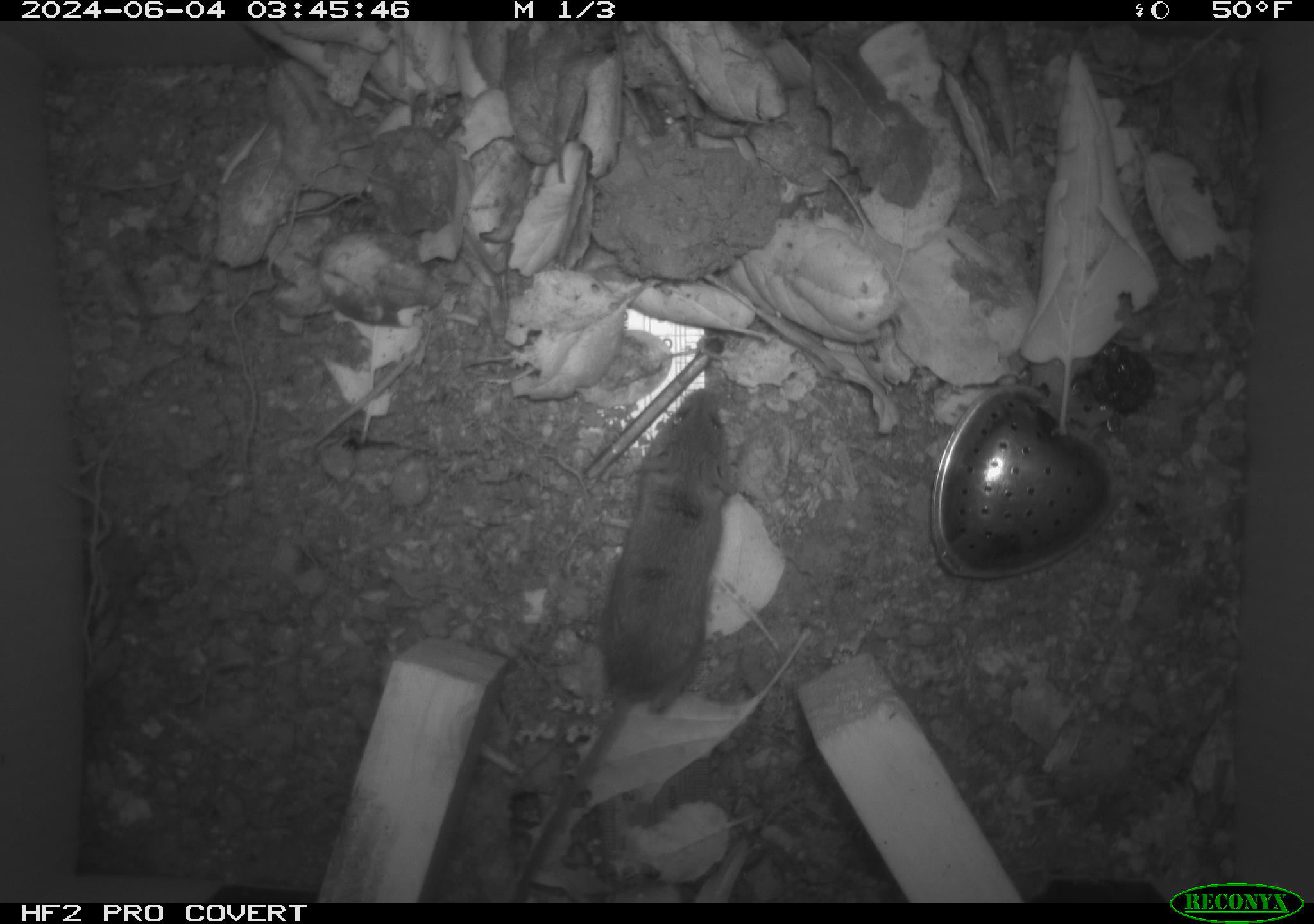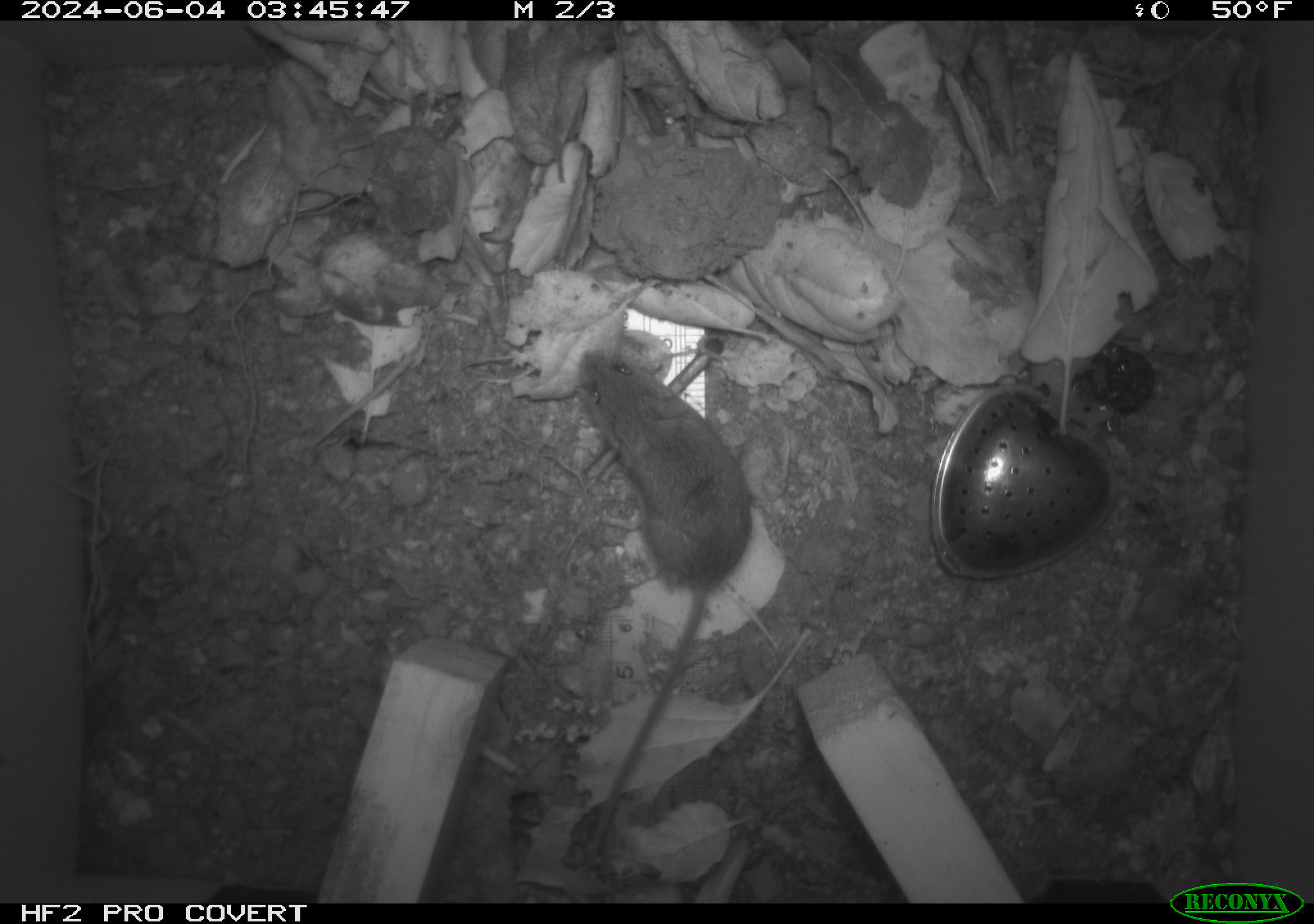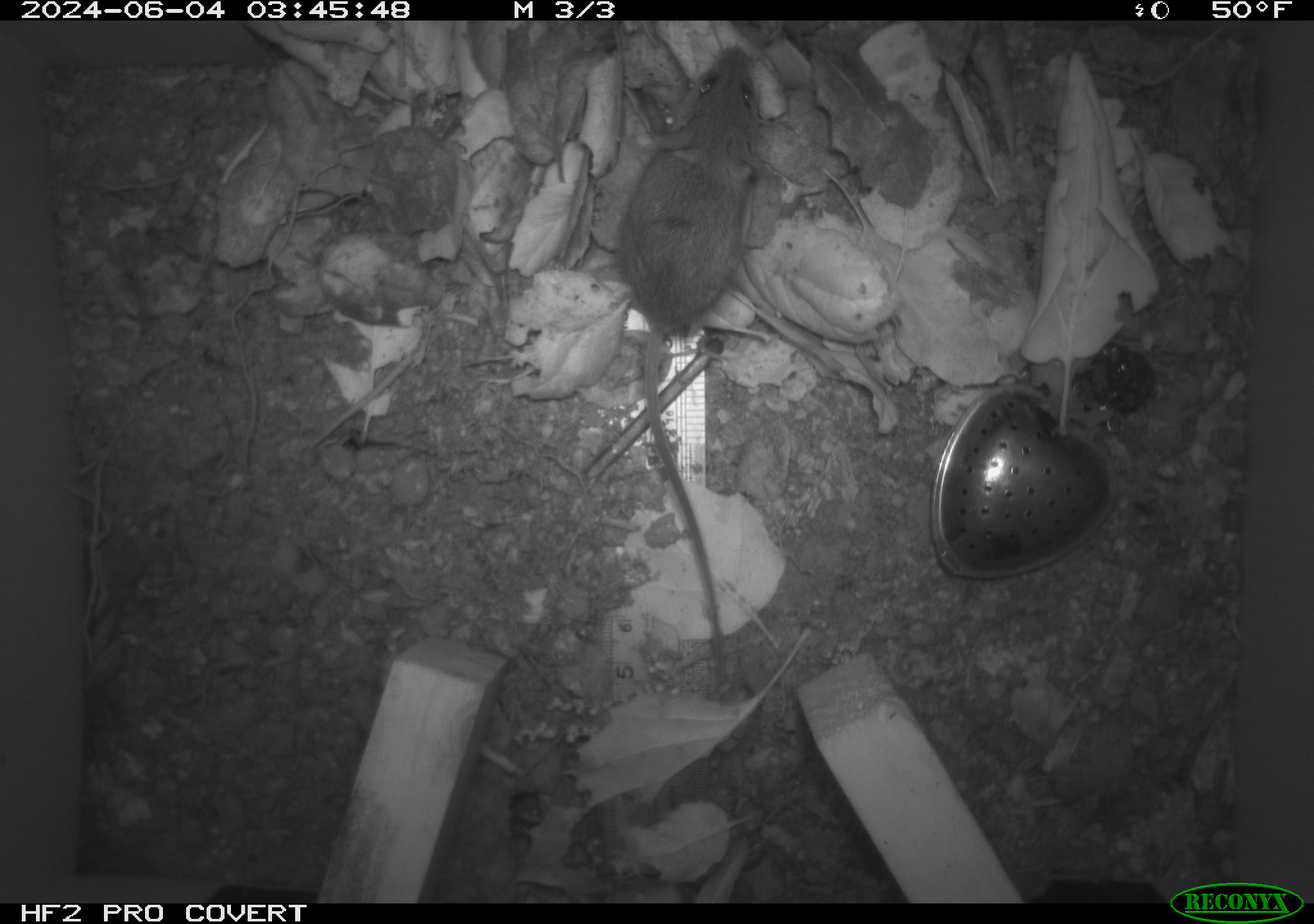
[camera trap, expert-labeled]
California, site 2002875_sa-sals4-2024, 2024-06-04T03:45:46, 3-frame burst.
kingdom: Animalia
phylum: Chordata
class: Mammalia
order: Rodentia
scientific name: Rodentia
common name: mouse species